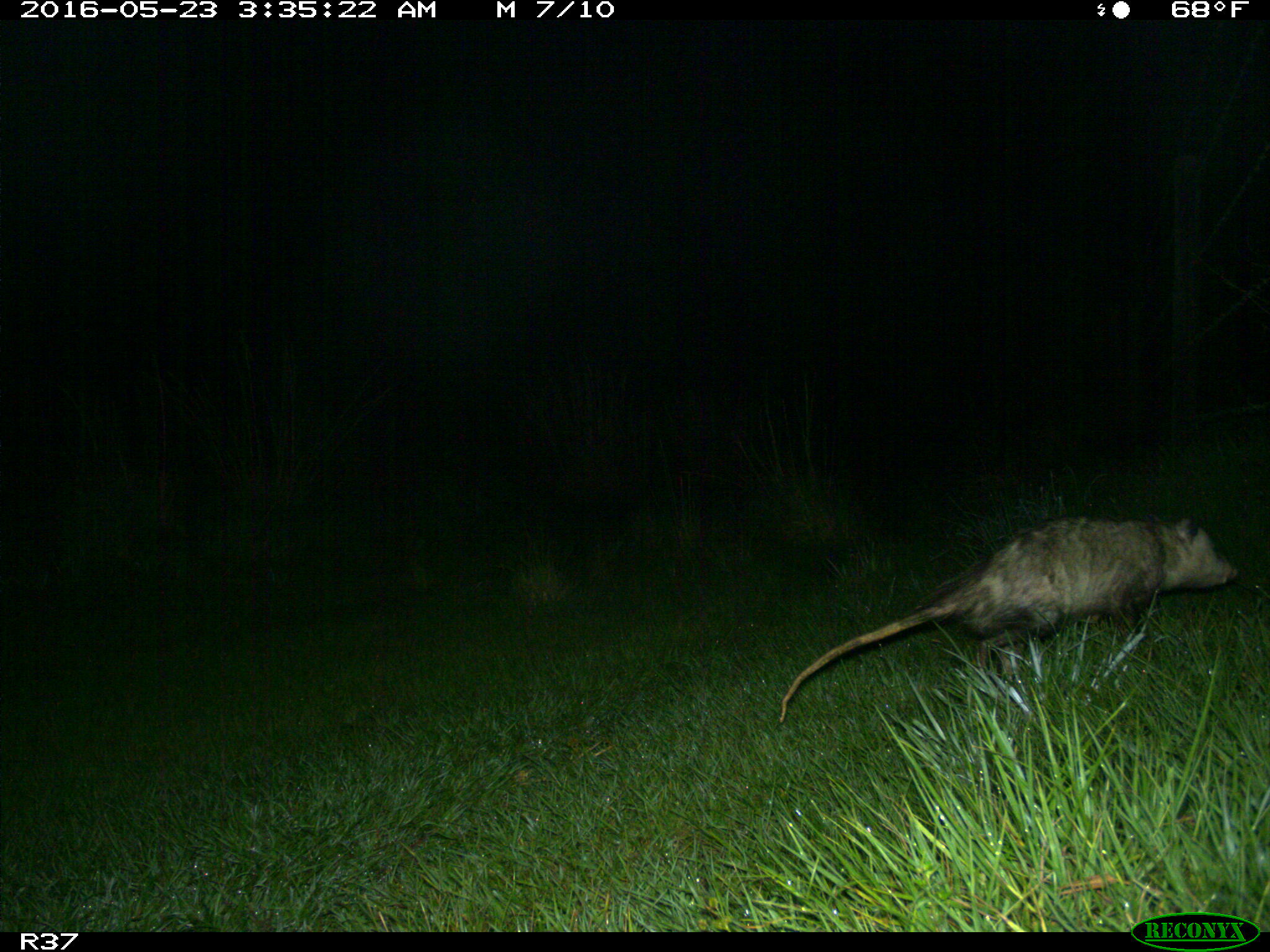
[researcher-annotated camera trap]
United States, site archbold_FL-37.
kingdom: Animalia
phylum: Chordata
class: Mammalia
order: Didelphimorphia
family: Didelphidae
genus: Didelphis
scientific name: Didelphis virginiana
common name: virginia opossum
Didelphis virginiana (virginia opossum).